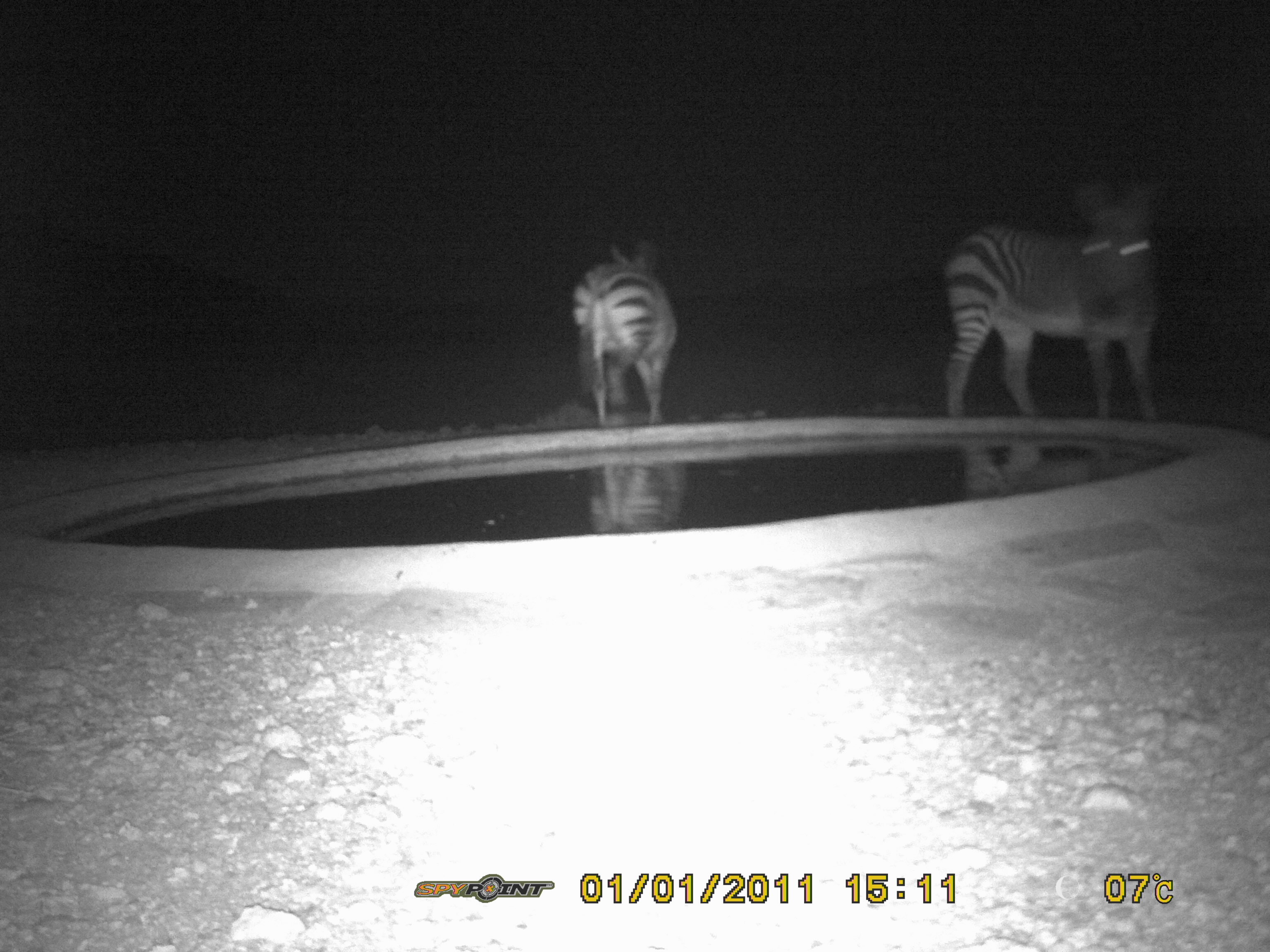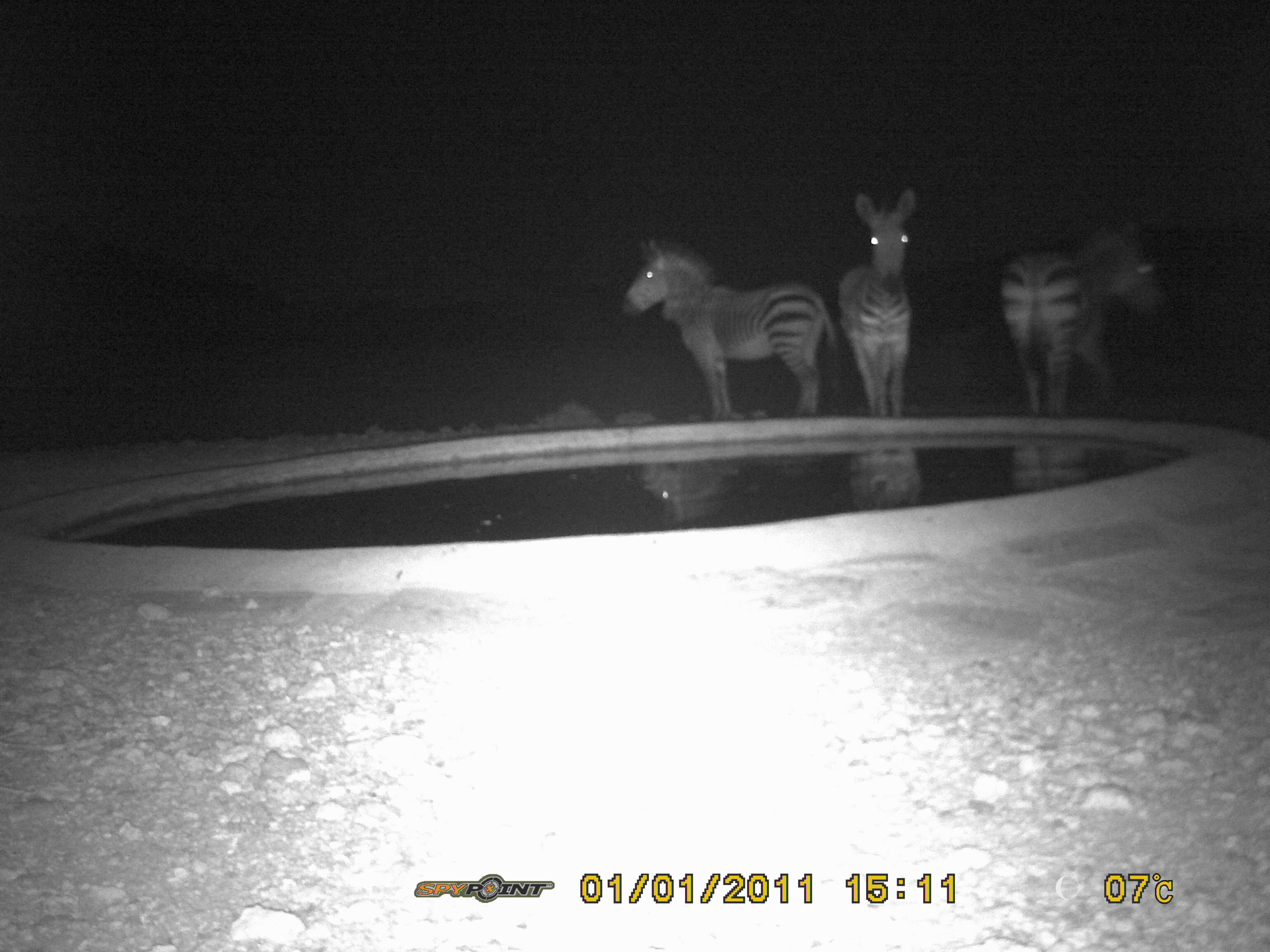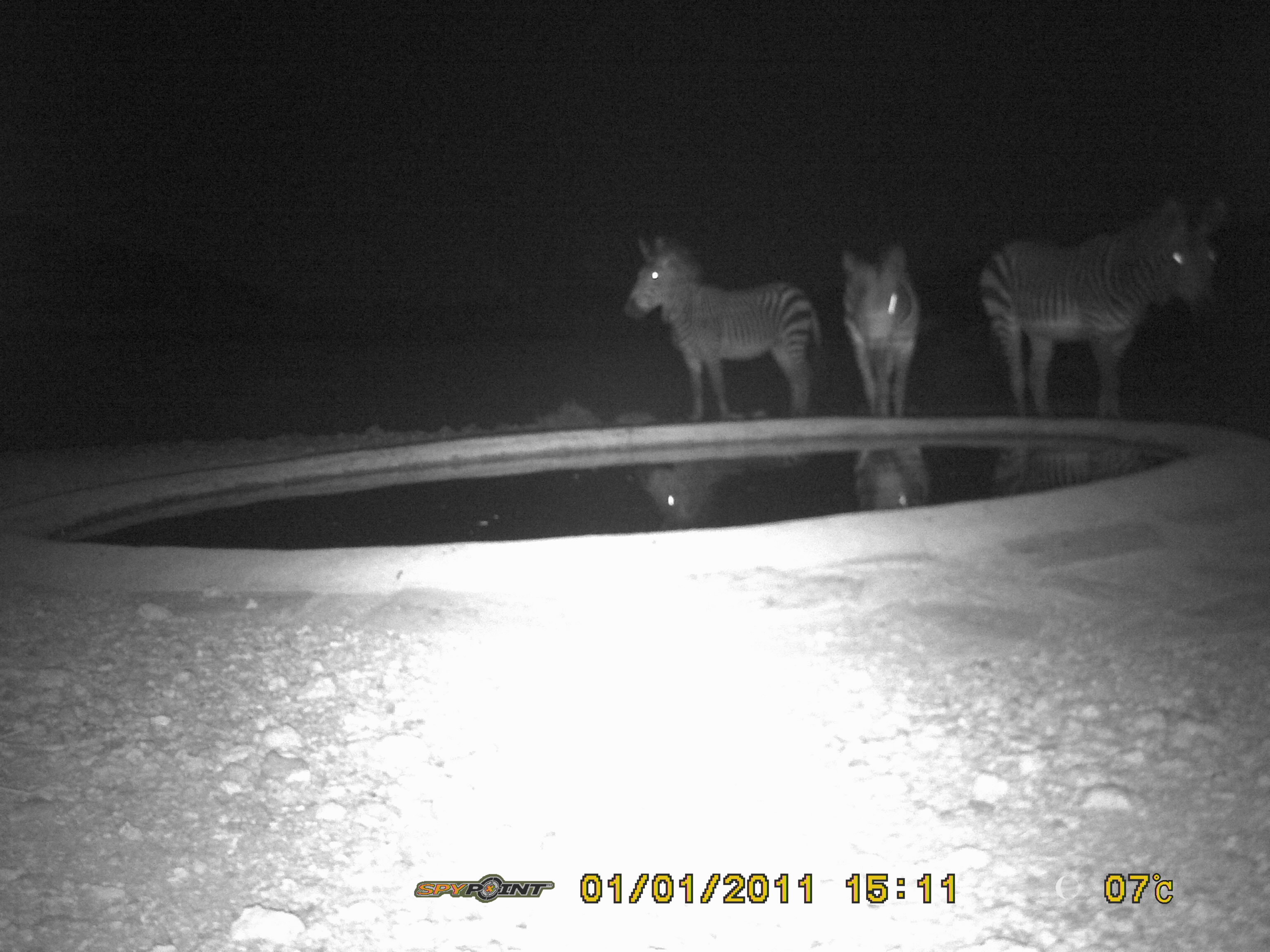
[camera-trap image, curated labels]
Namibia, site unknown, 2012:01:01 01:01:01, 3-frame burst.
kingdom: Animalia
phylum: Chordata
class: Mammalia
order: Perissodactyla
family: Equidae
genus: Equus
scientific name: Equus zebra hartmannae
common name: hartmann's mountain zebra